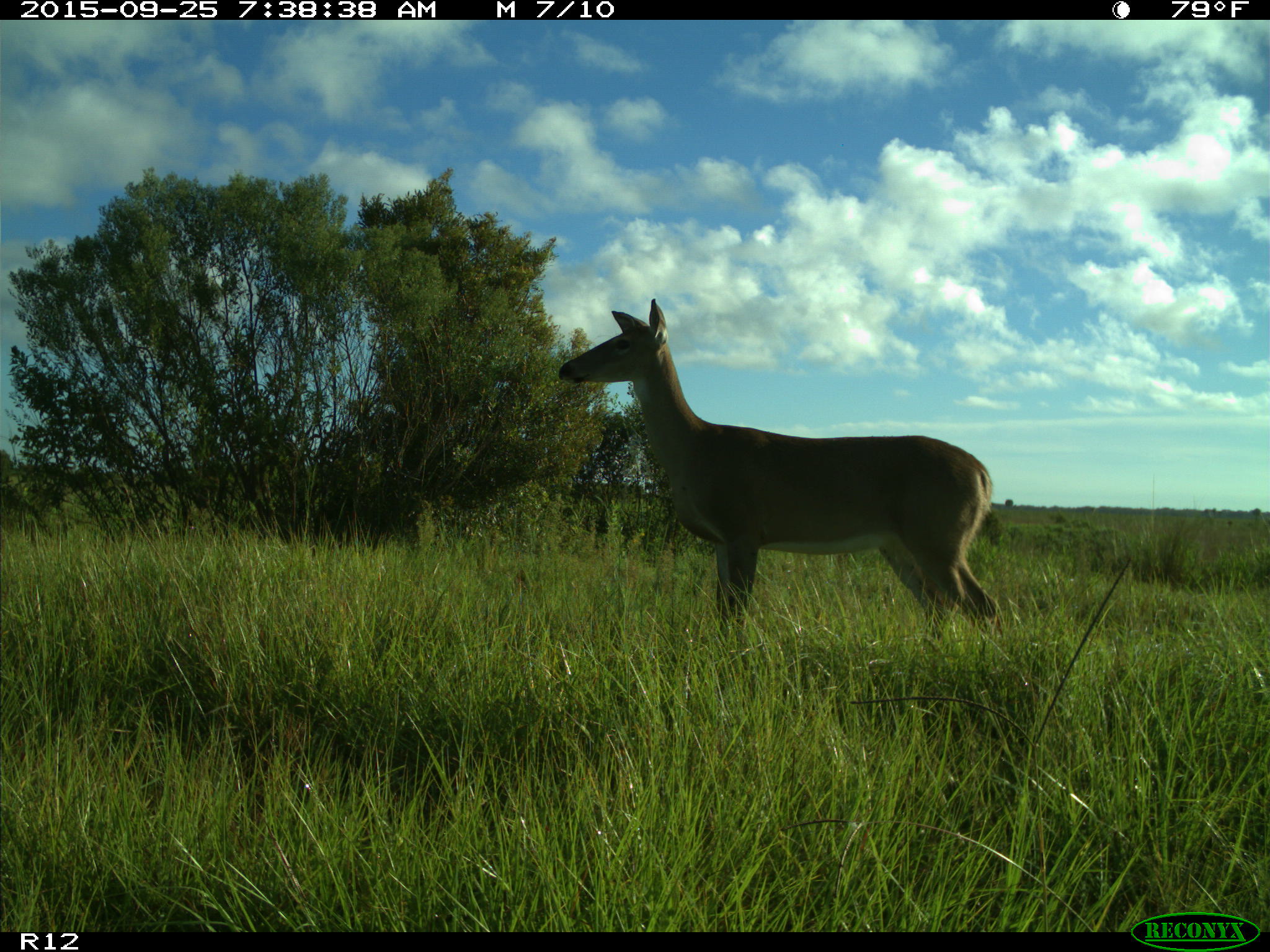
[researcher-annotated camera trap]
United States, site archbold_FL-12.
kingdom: Animalia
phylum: Chordata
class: Mammalia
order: Artiodactyla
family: Cervidae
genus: Odocoileus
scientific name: Odocoileus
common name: deer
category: unidentified deer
Unidentified deer (deer) (Odocoileus).